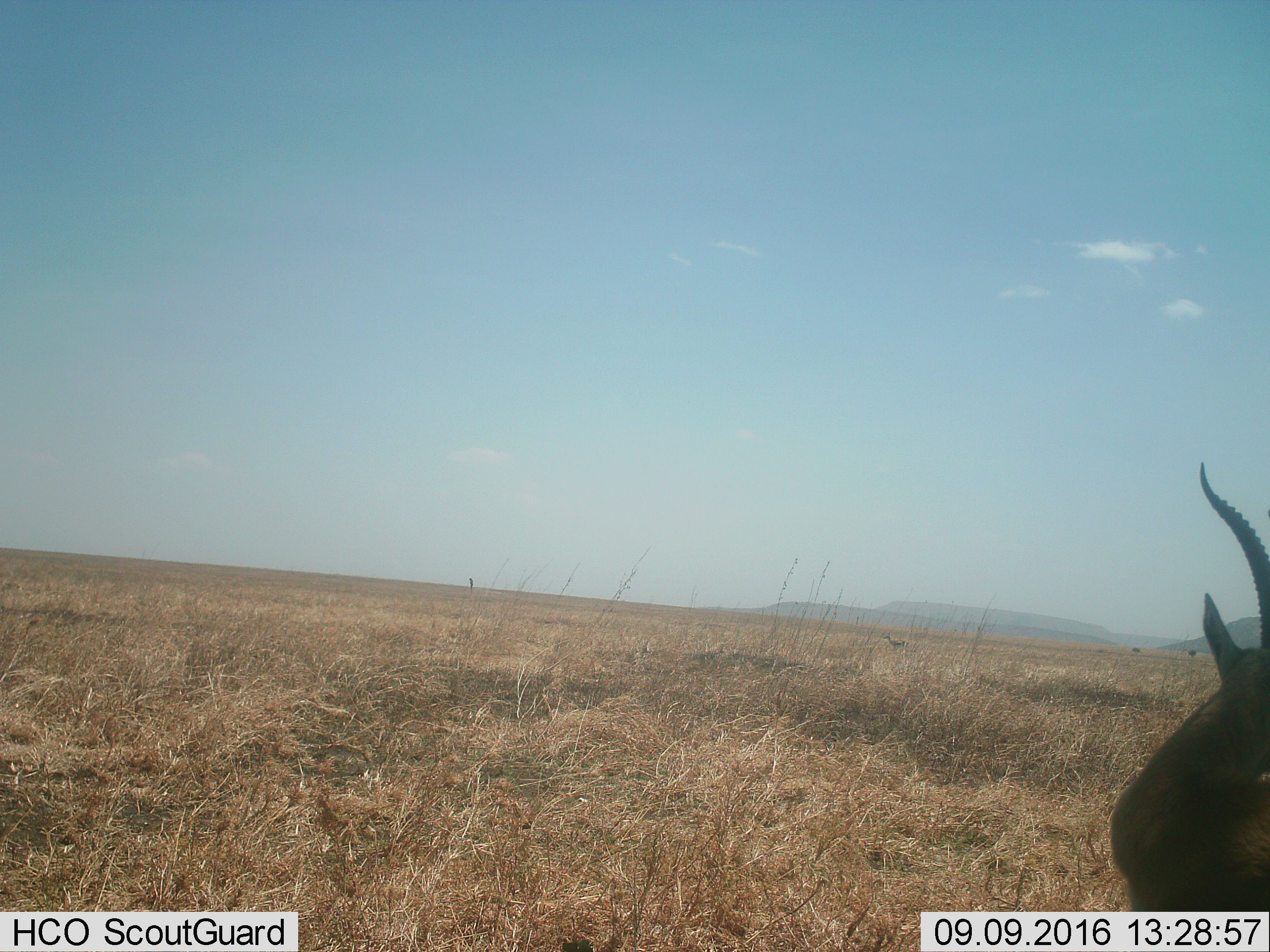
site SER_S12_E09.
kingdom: Animalia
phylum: Chordata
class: Mammalia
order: Artiodactyla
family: Bovidae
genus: Eudorcas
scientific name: Eudorcas thomsonii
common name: thomson's gazelle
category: gazellethomsons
Gazellethomsons (thomson's gazelle) (Eudorcas thomsonii), count 2. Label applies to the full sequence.